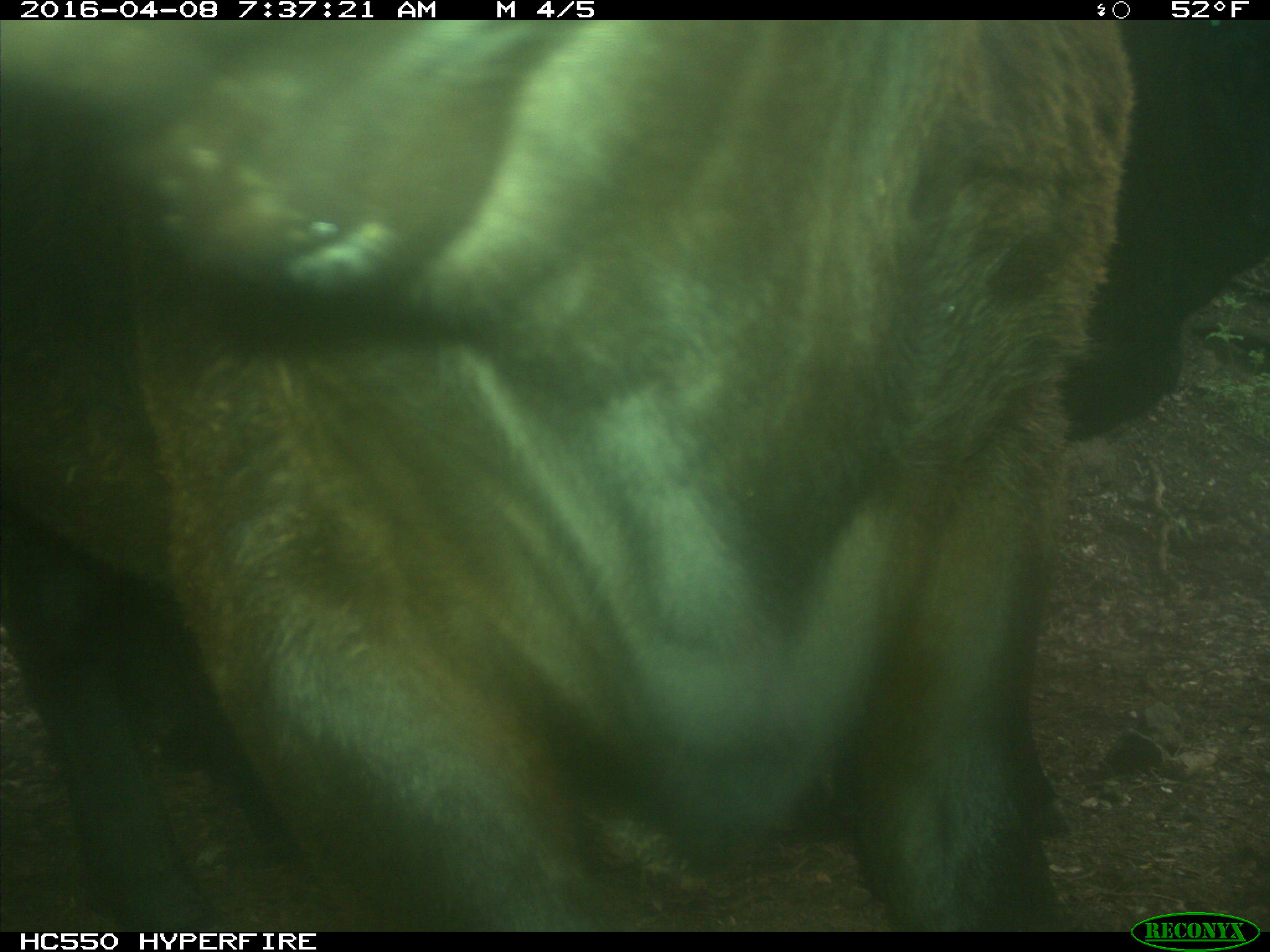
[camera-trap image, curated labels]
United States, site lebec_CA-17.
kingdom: Animalia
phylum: Chordata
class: Mammalia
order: Artiodactyla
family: Bovidae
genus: Bos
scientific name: Bos taurus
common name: domestic cow